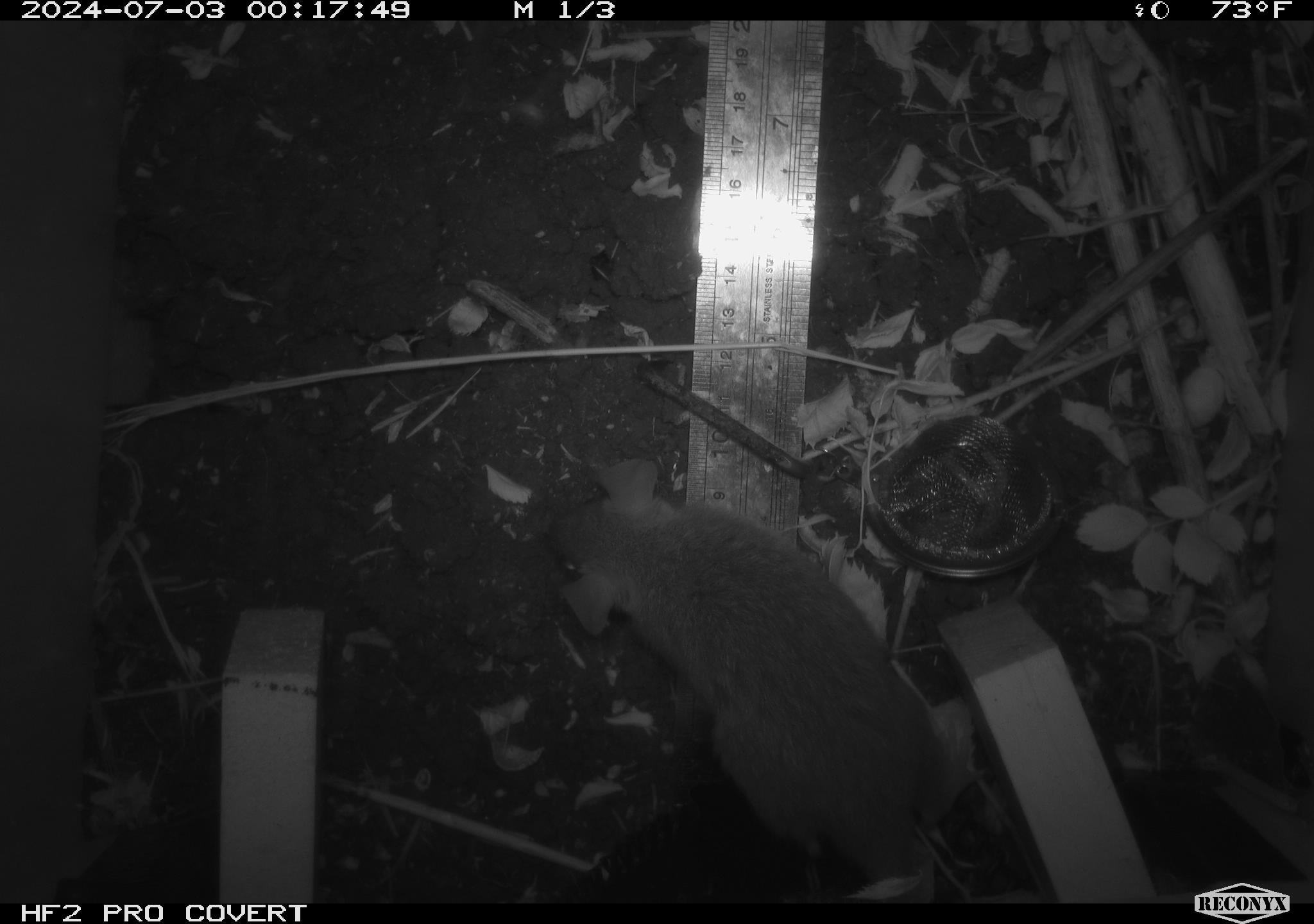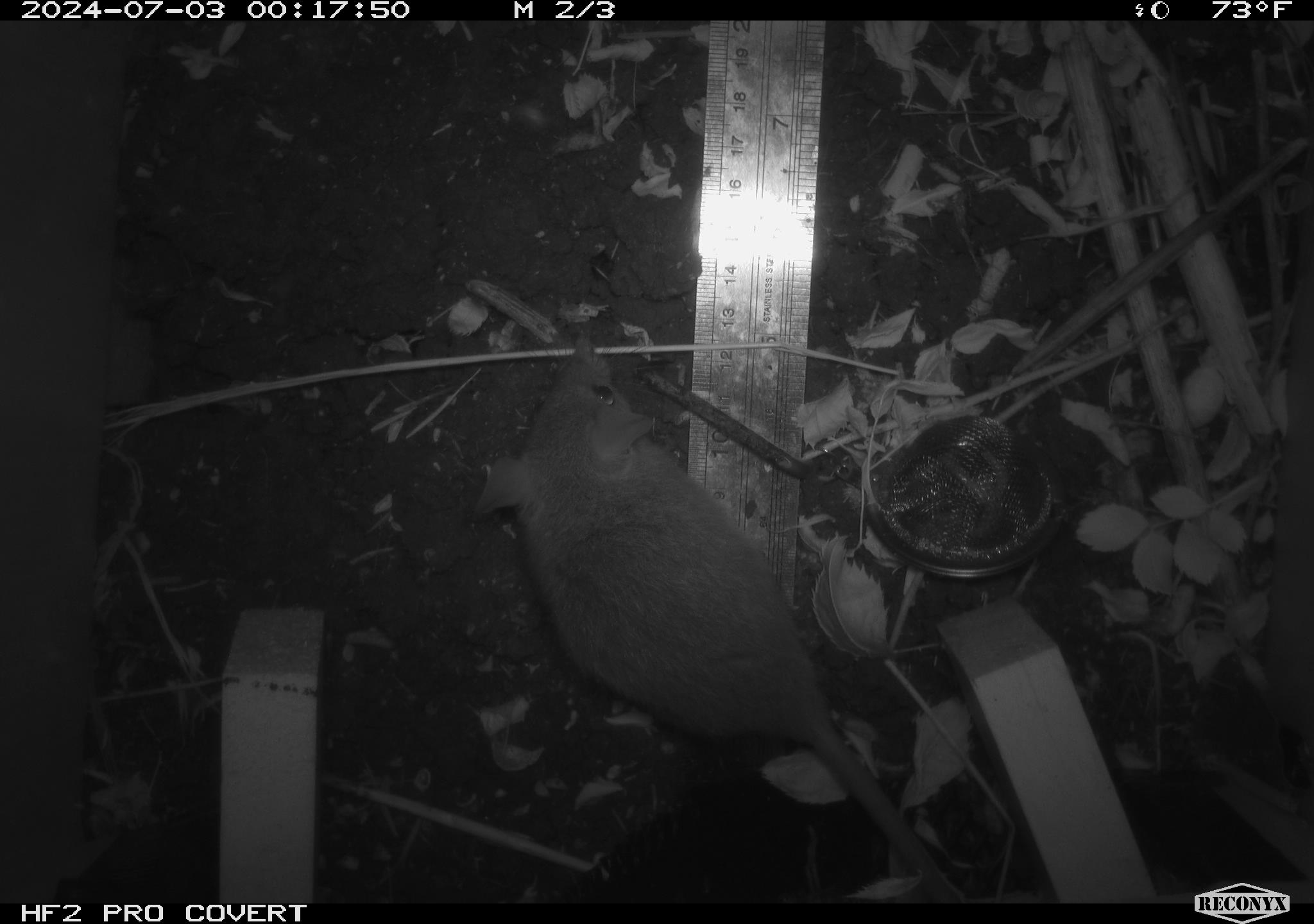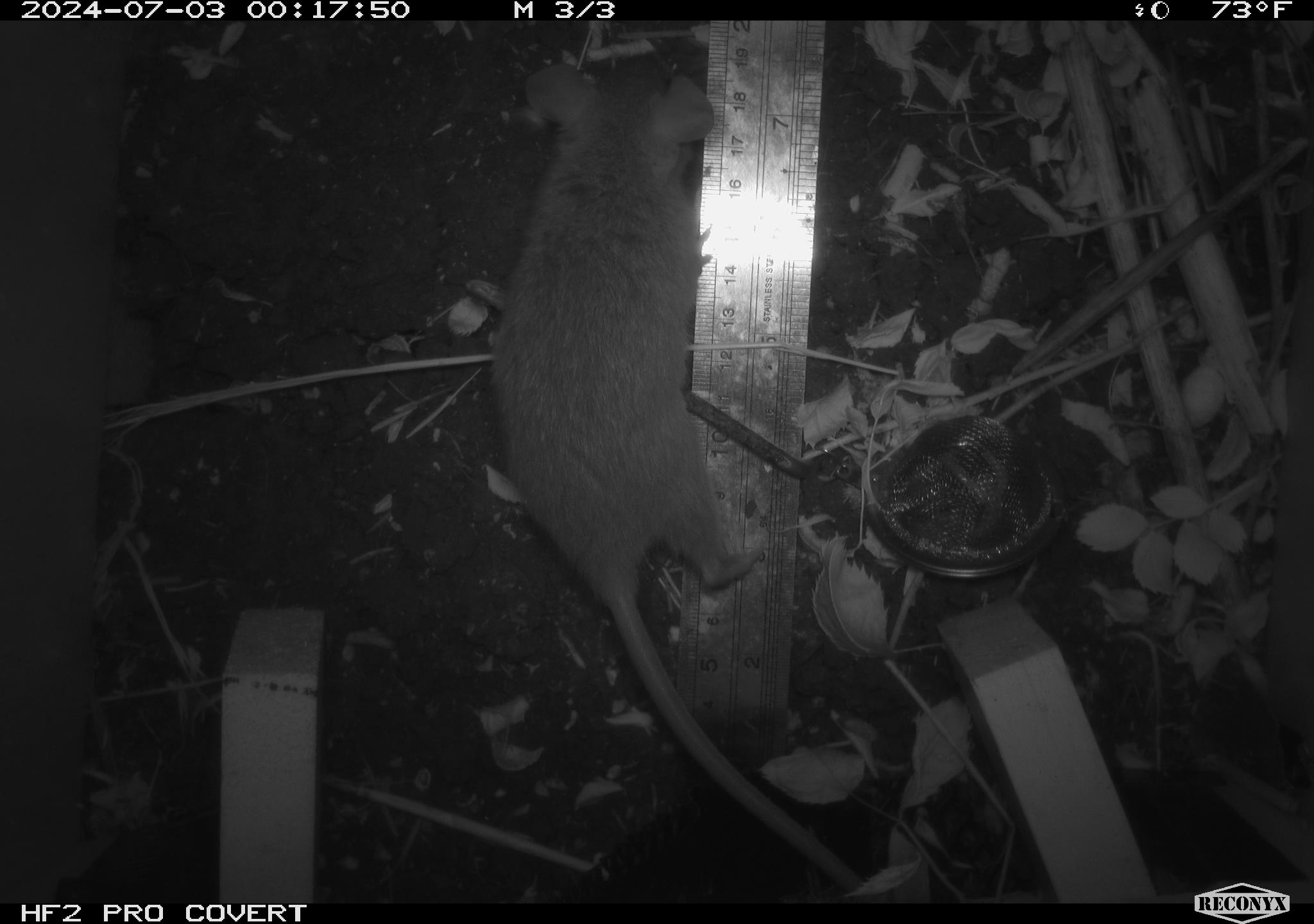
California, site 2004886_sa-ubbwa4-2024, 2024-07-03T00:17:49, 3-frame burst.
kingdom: Animalia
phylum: Chordata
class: Mammalia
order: Rodentia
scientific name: Rodentia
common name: woodrat or rat or mouse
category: woodrat or rat or mouse species